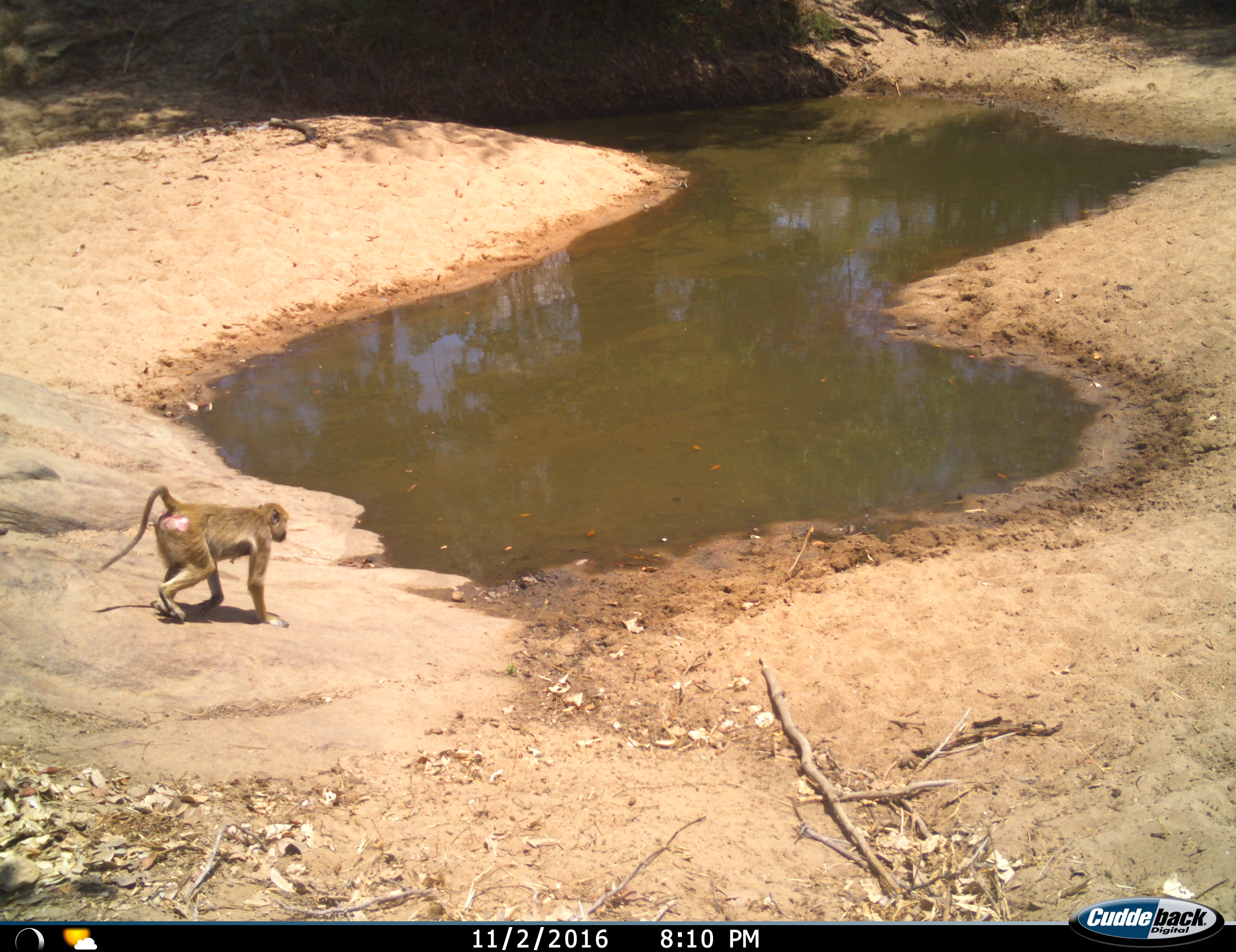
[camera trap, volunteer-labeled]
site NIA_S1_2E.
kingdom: Animalia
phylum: Chordata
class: Mammalia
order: Primates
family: Cercopithecidae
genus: Papio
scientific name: Papio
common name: baboon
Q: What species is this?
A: Baboon (Papio).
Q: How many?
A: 1.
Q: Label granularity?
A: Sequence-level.